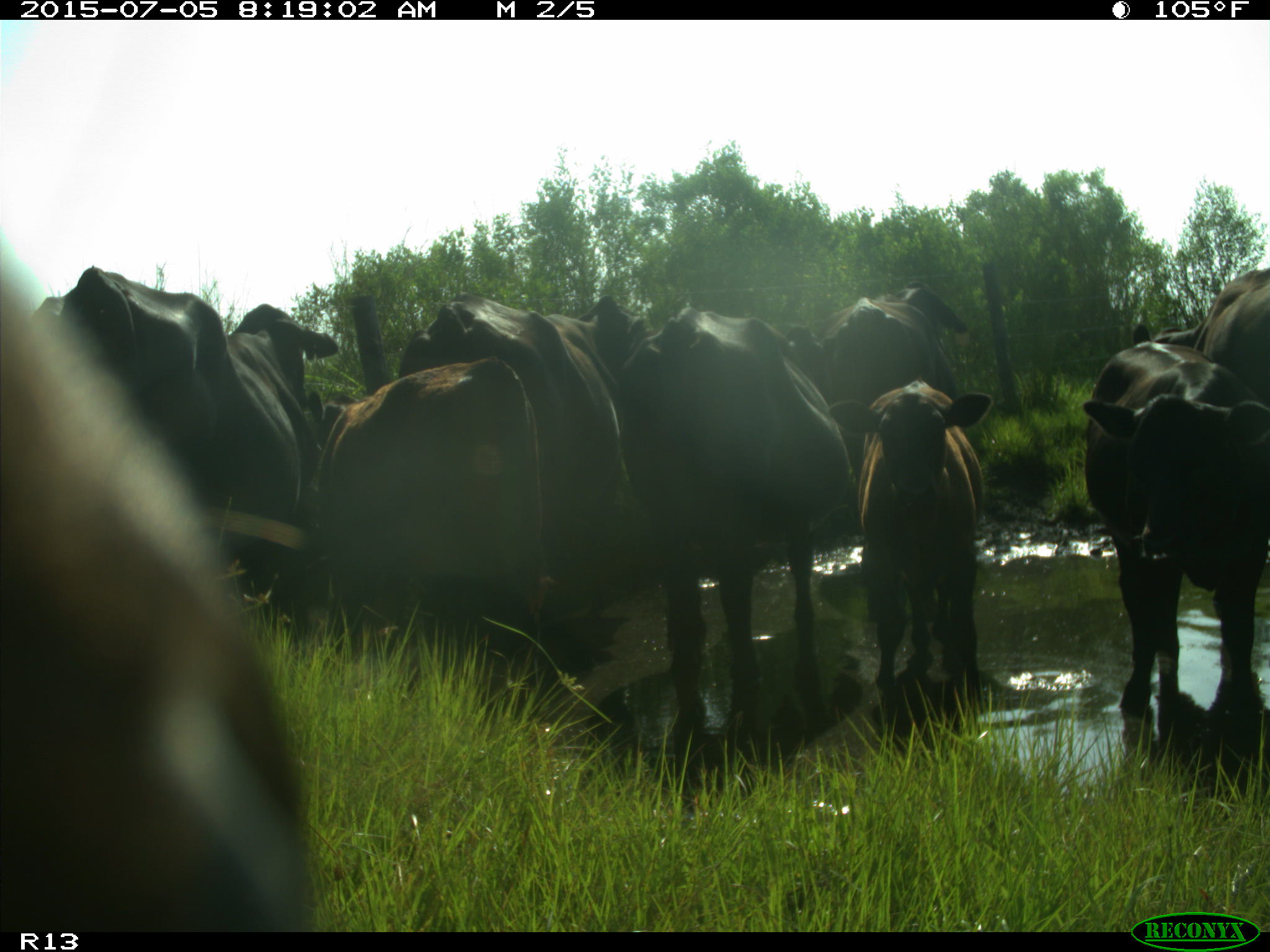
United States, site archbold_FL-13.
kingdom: Animalia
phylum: Chordata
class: Mammalia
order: Artiodactyla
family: Bovidae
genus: Bos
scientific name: Bos taurus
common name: domestic cow